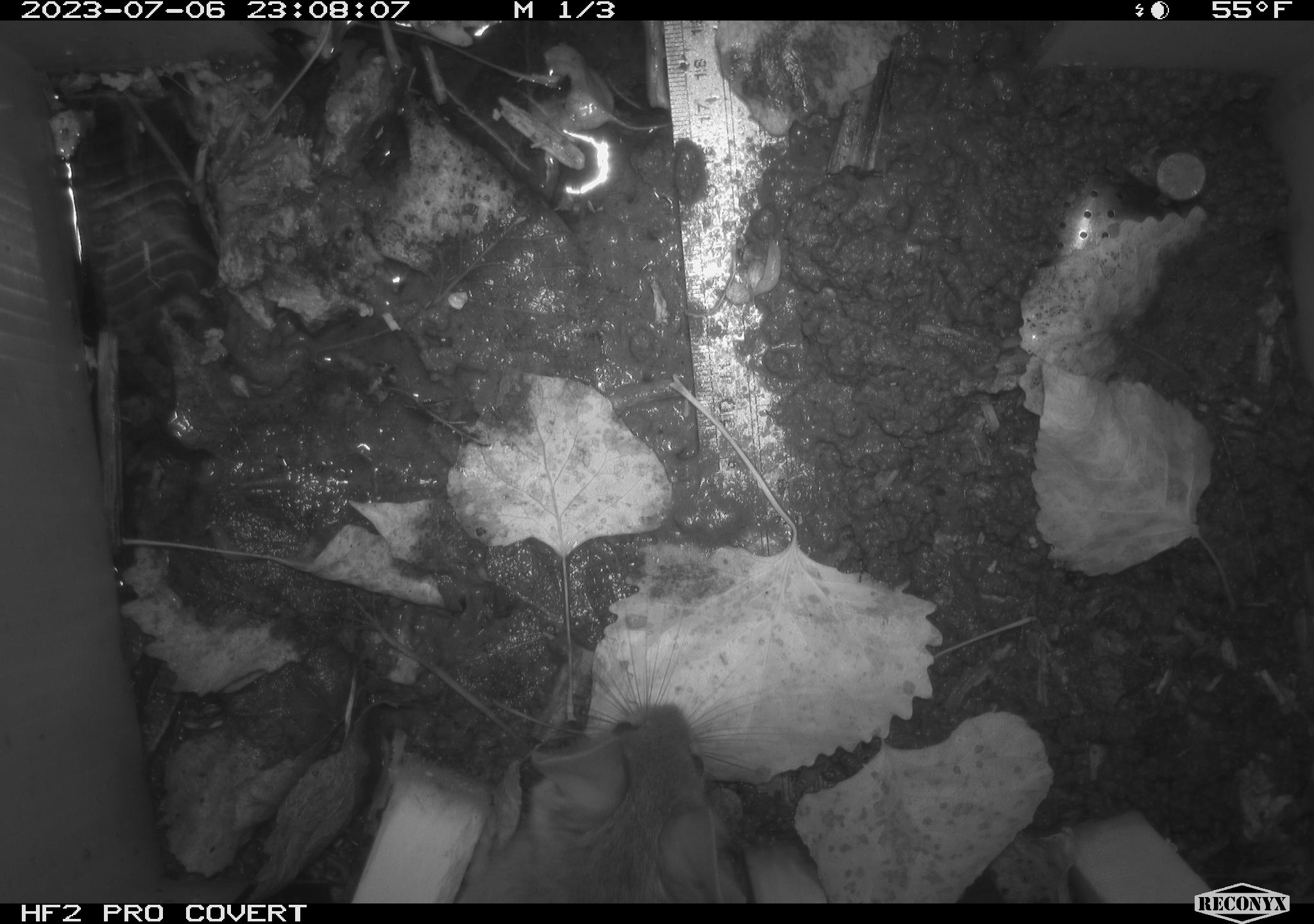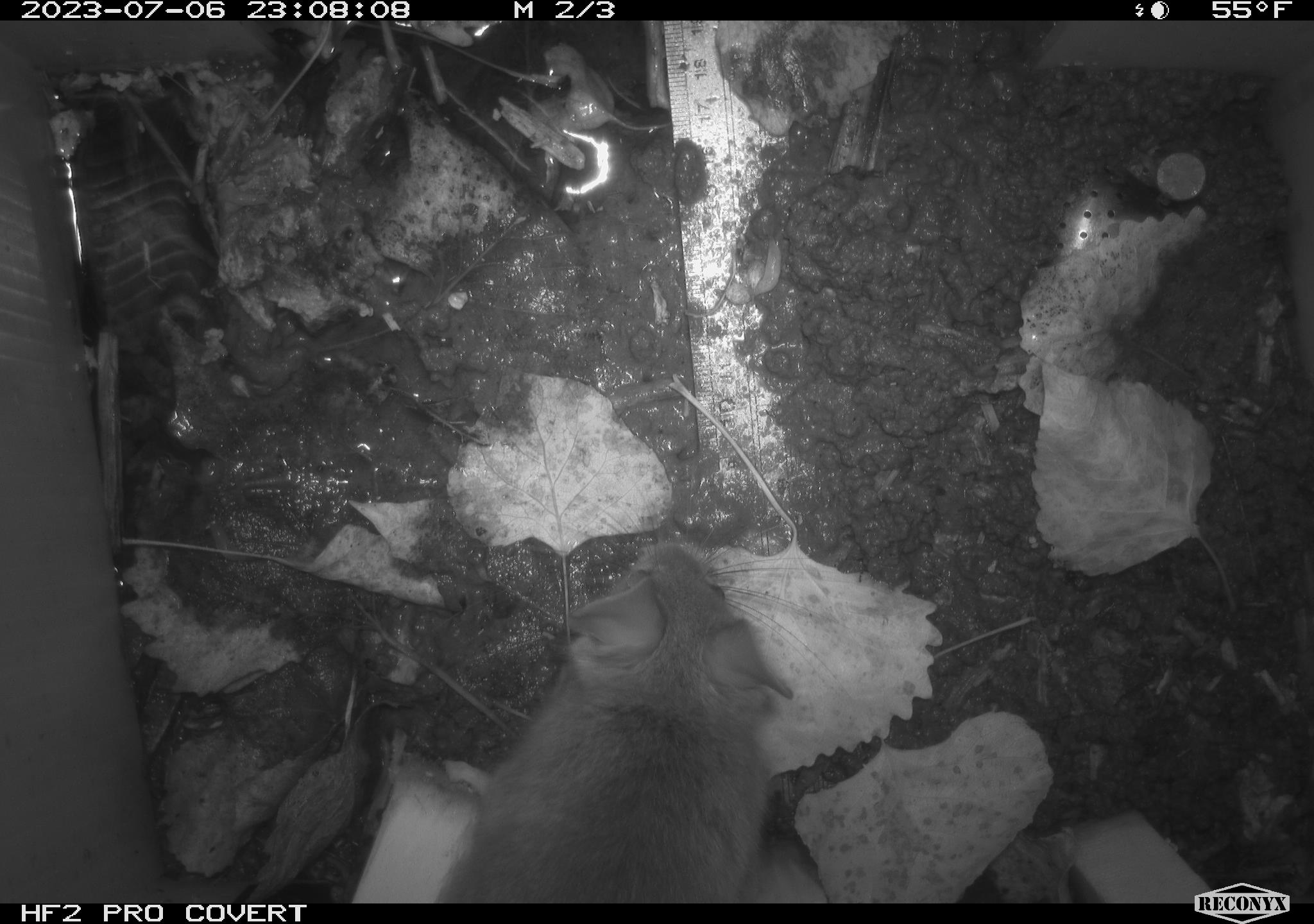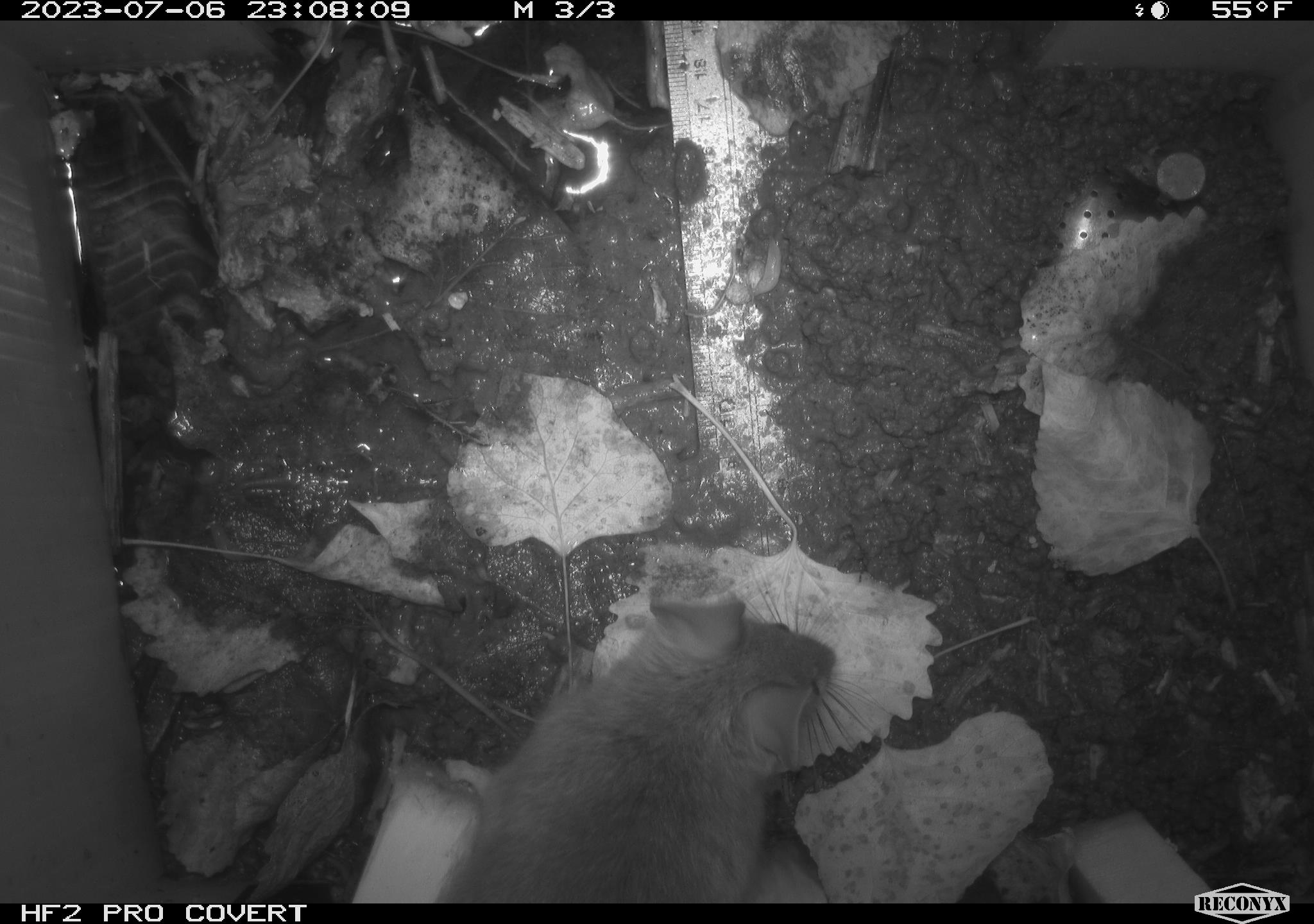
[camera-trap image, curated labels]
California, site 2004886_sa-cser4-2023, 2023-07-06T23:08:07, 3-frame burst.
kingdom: Animalia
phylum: Chordata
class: Mammalia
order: Rodentia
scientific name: Rodentia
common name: woodrat or rat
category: woodrat or rat species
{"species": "woodrat or rat species (woodrat or rat) (Rodentia)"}